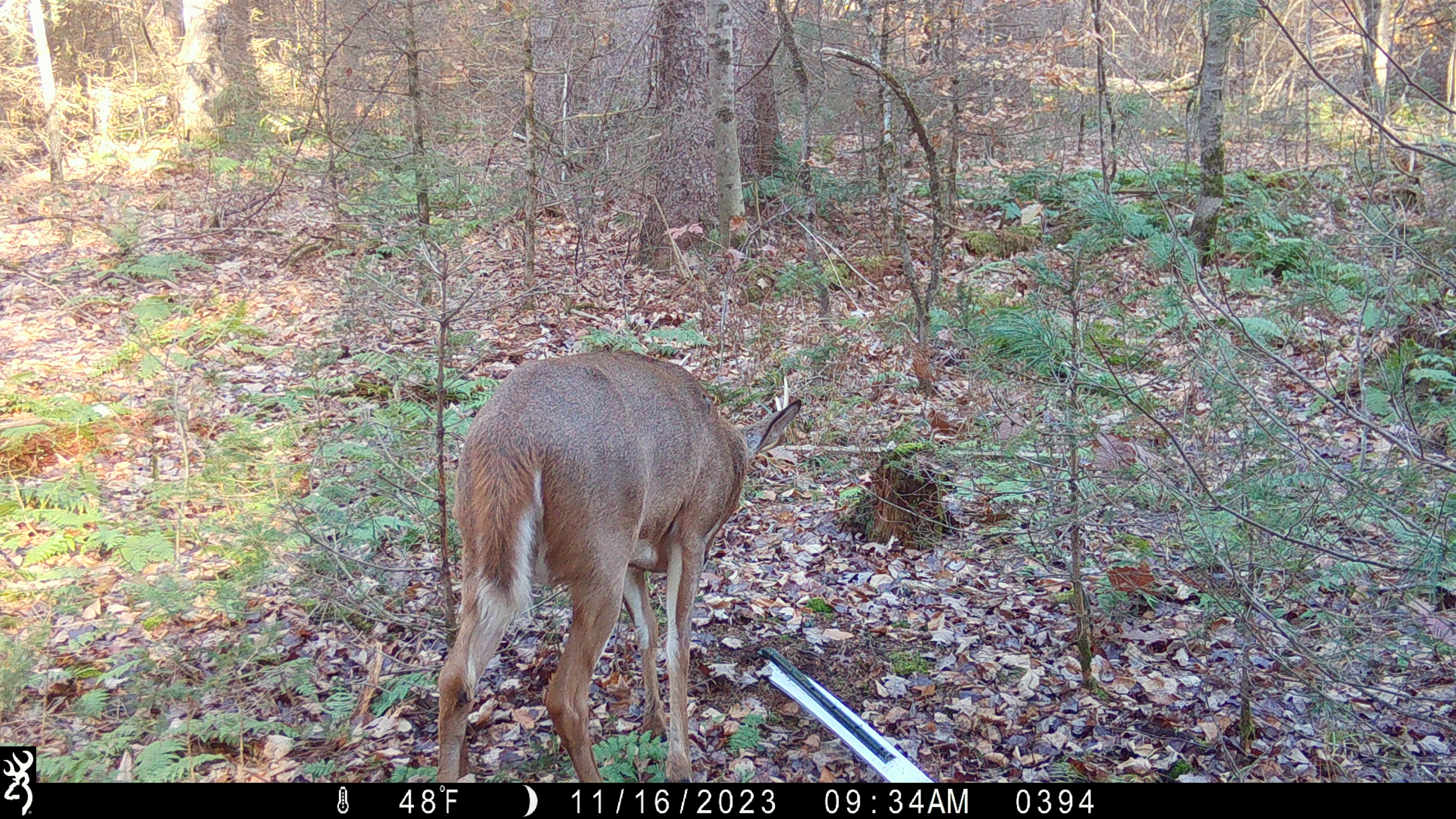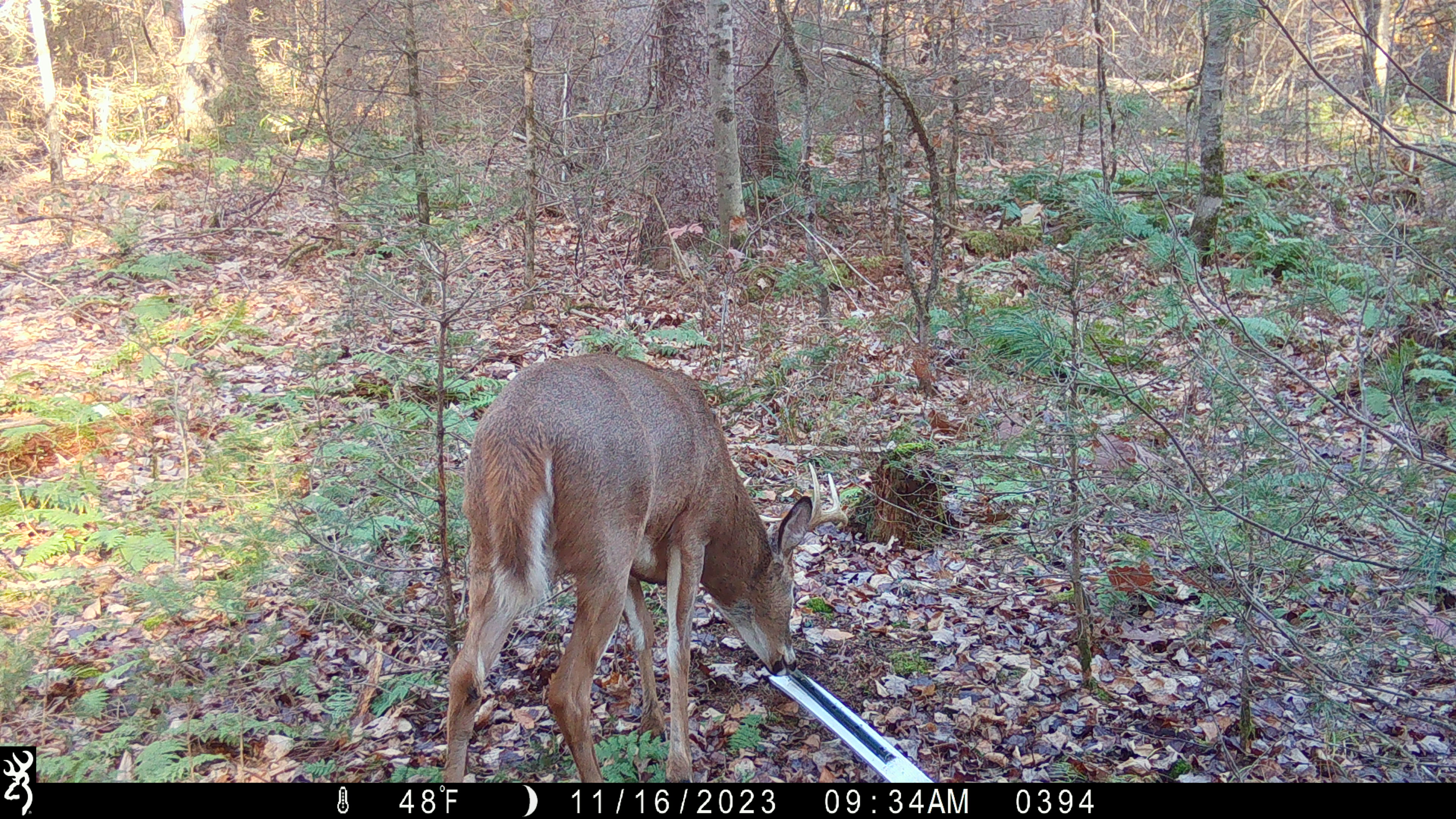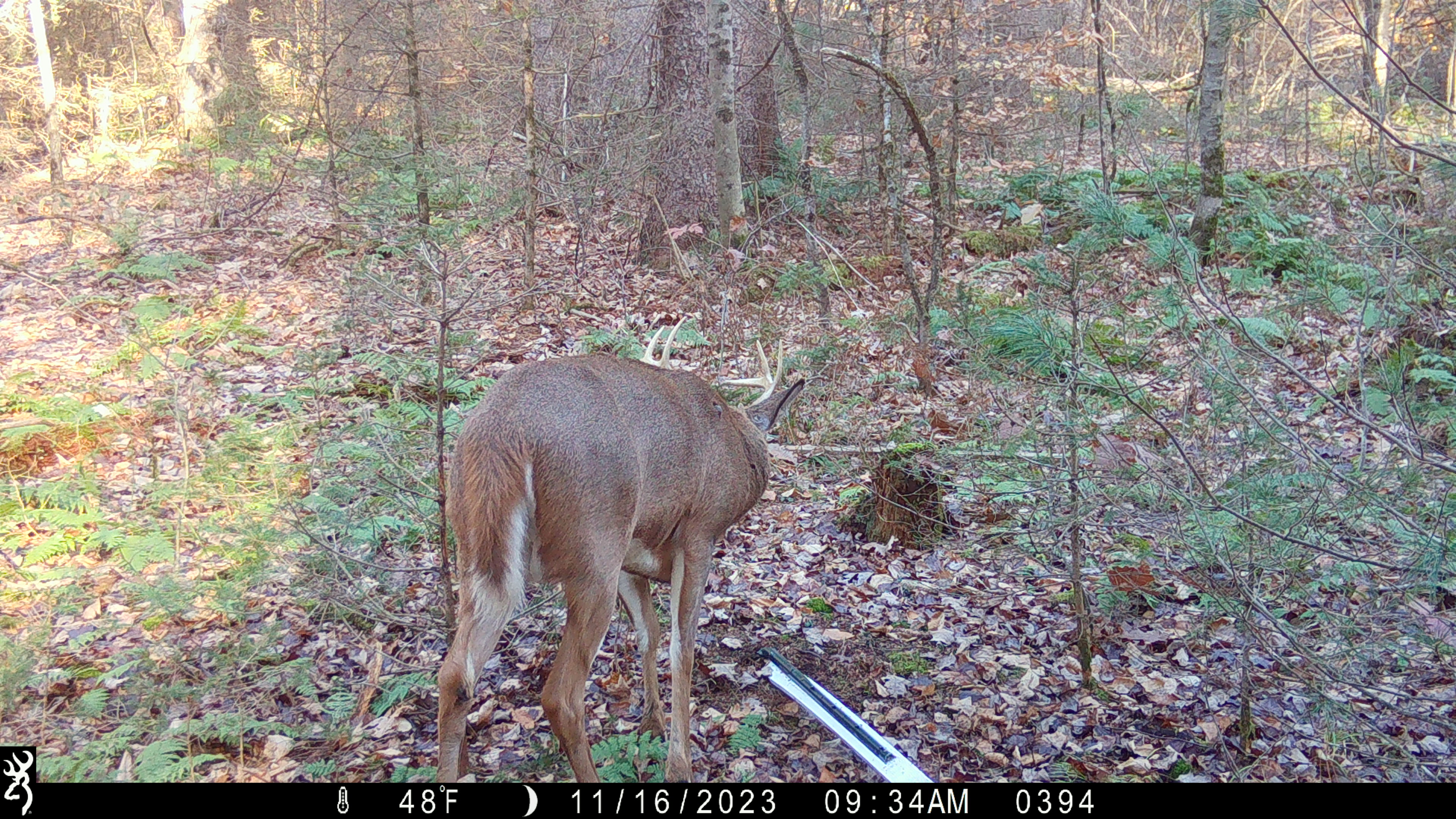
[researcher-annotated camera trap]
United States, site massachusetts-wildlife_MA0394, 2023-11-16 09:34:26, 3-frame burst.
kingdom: Animalia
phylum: Chordata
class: Mammalia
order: Artiodactyla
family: Cervidae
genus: Odocoileus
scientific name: Odocoileus virginianus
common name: white-tailed deer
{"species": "white-tailed deer (Odocoileus virginianus)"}